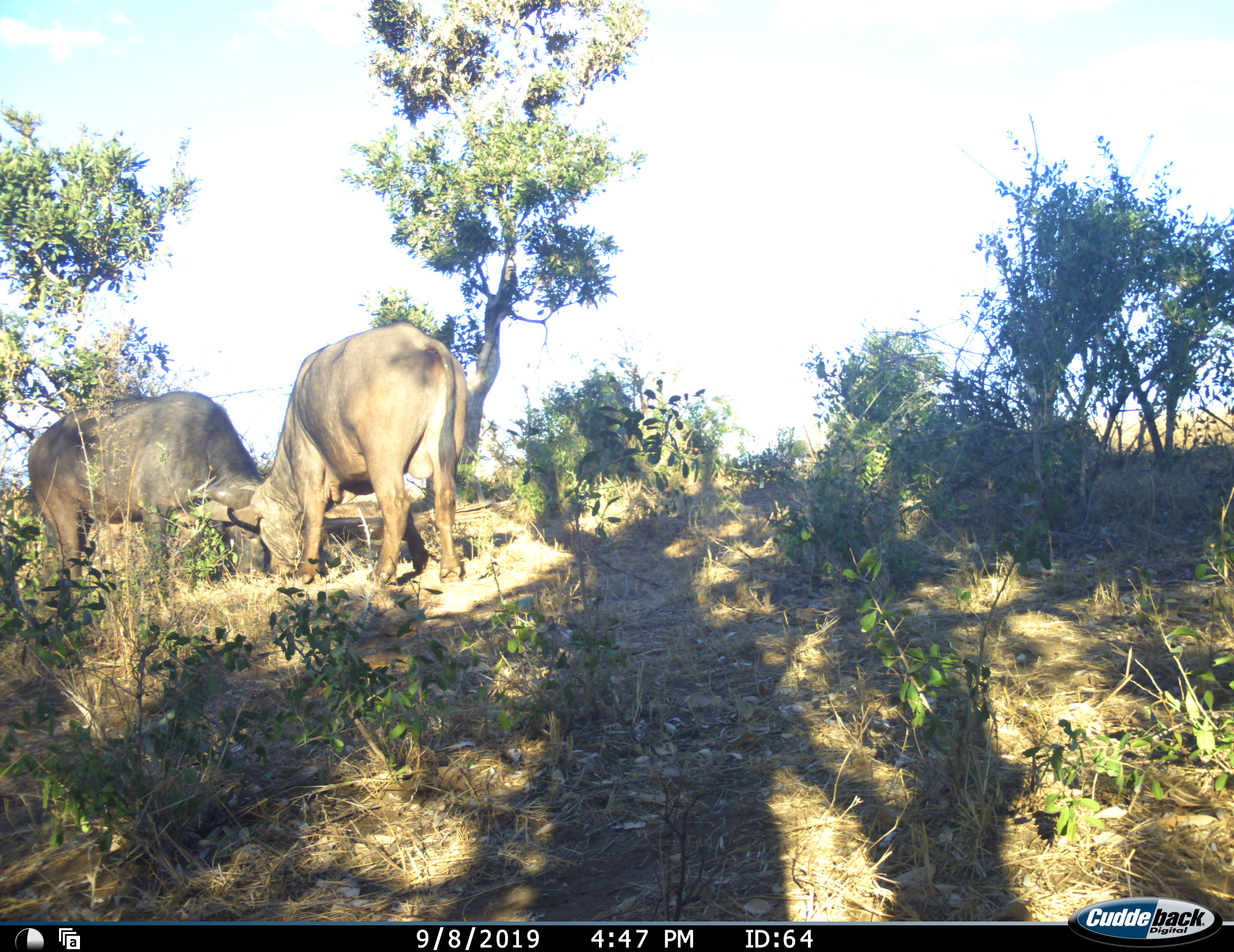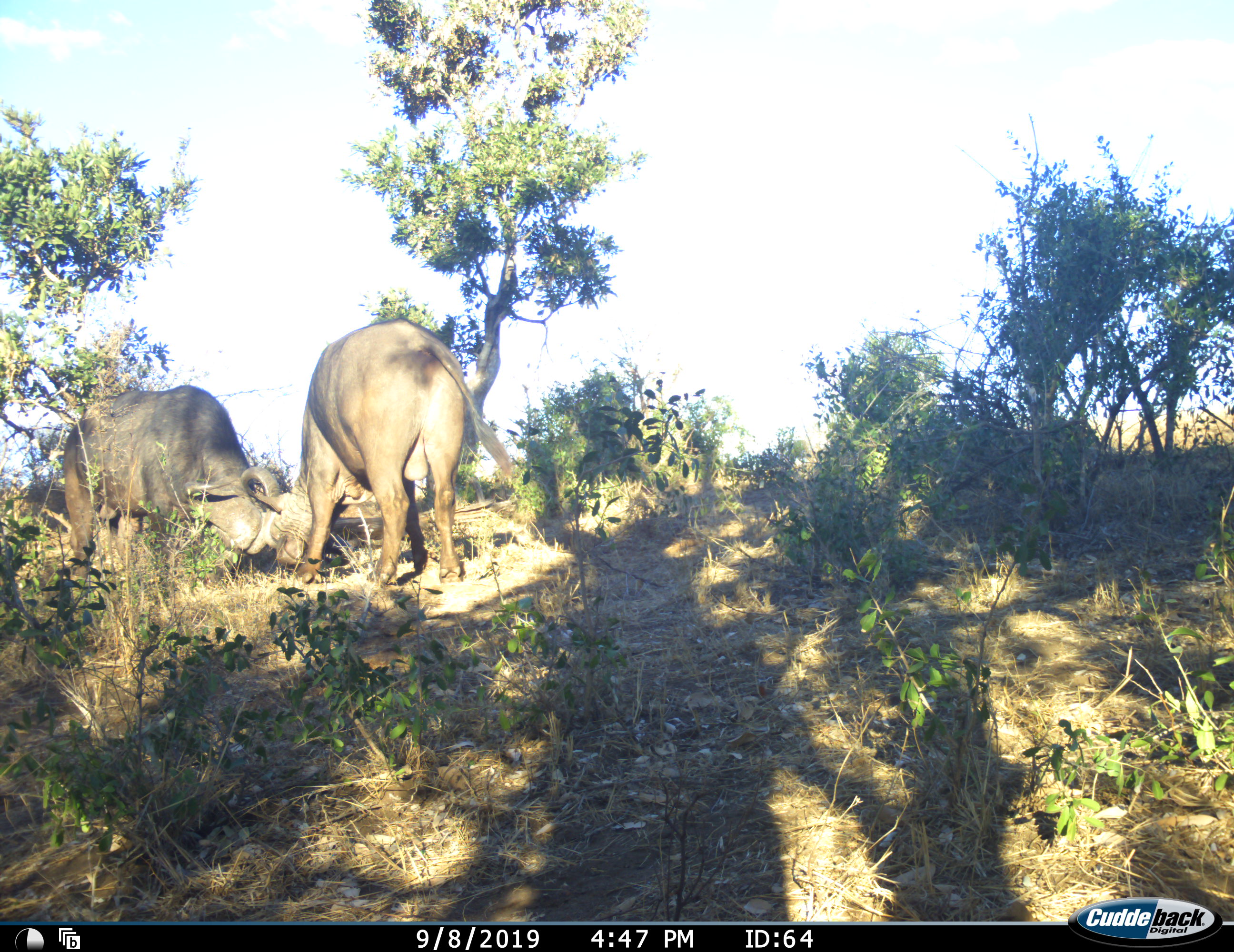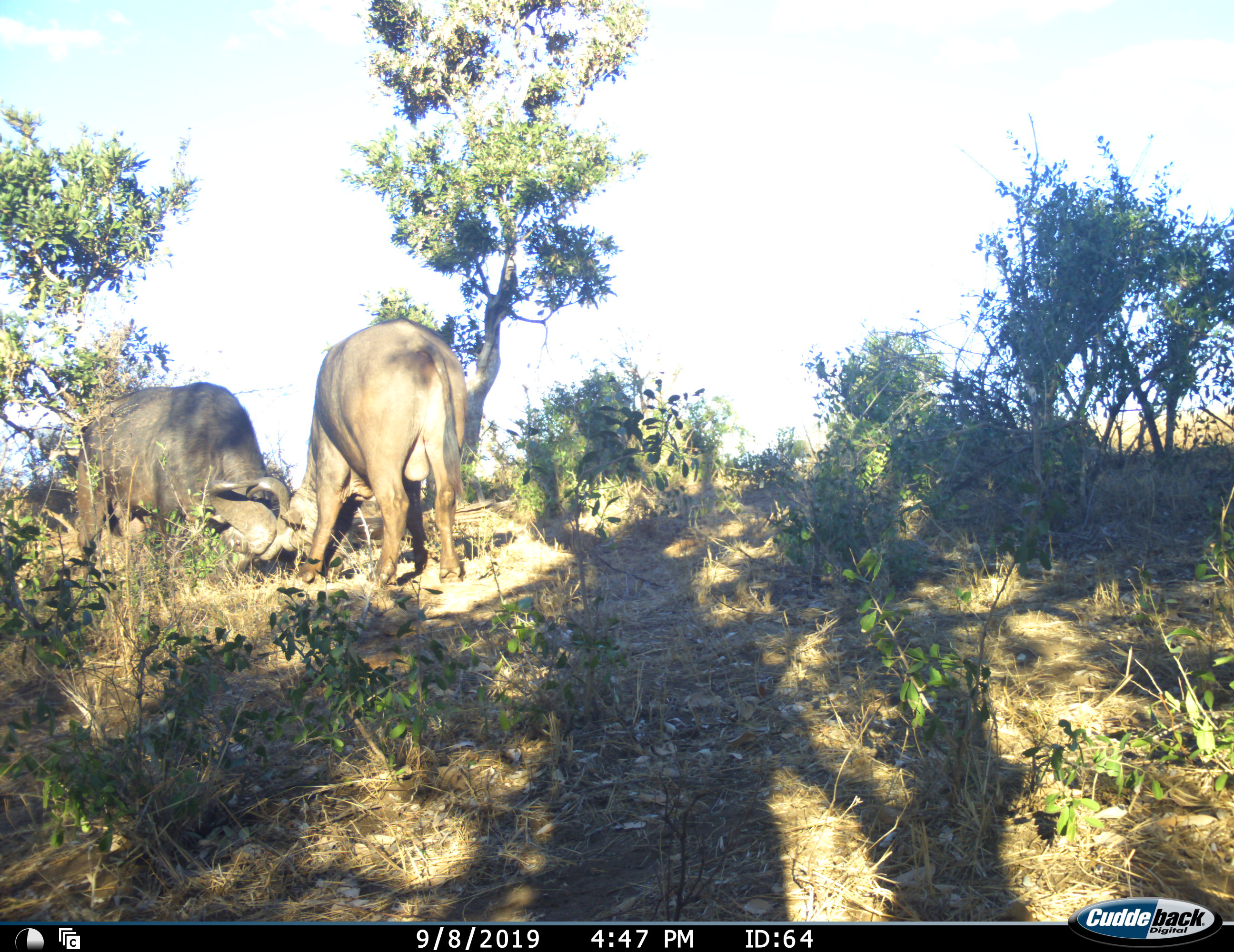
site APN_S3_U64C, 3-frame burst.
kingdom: Animalia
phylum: Chordata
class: Mammalia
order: Artiodactyla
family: Bovidae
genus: Syncerus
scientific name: Syncerus caffer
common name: african buffalo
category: buffalo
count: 2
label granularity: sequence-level